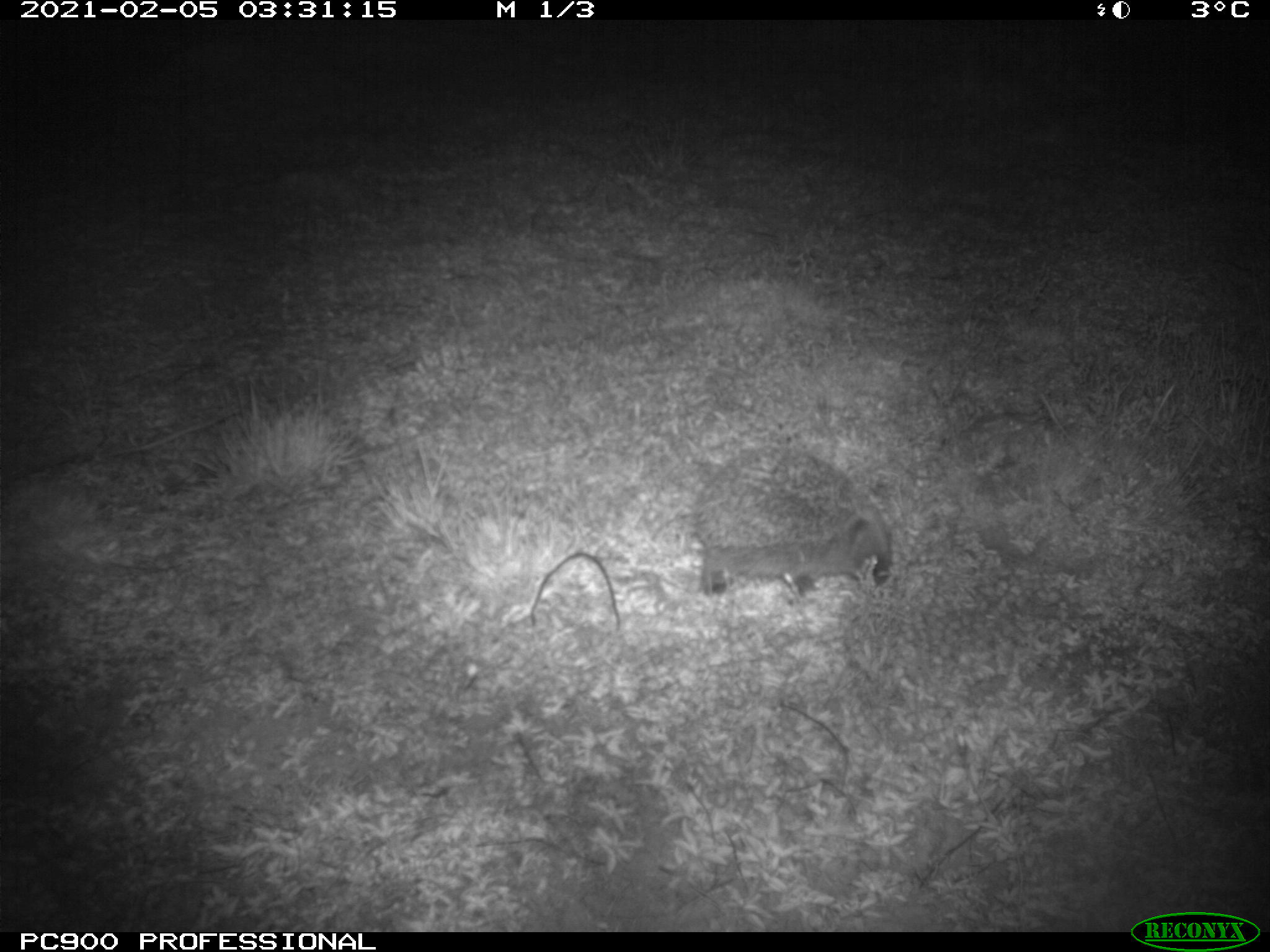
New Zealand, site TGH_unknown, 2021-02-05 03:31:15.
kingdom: Animalia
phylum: Chordata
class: Mammalia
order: Eulipotyphla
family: Erinaceidae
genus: Erinaceus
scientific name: Erinaceus europaeus europaeus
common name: european hedgehog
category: hedgehog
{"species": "hedgehog (european hedgehog) (Erinaceus europaeus europaeus)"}